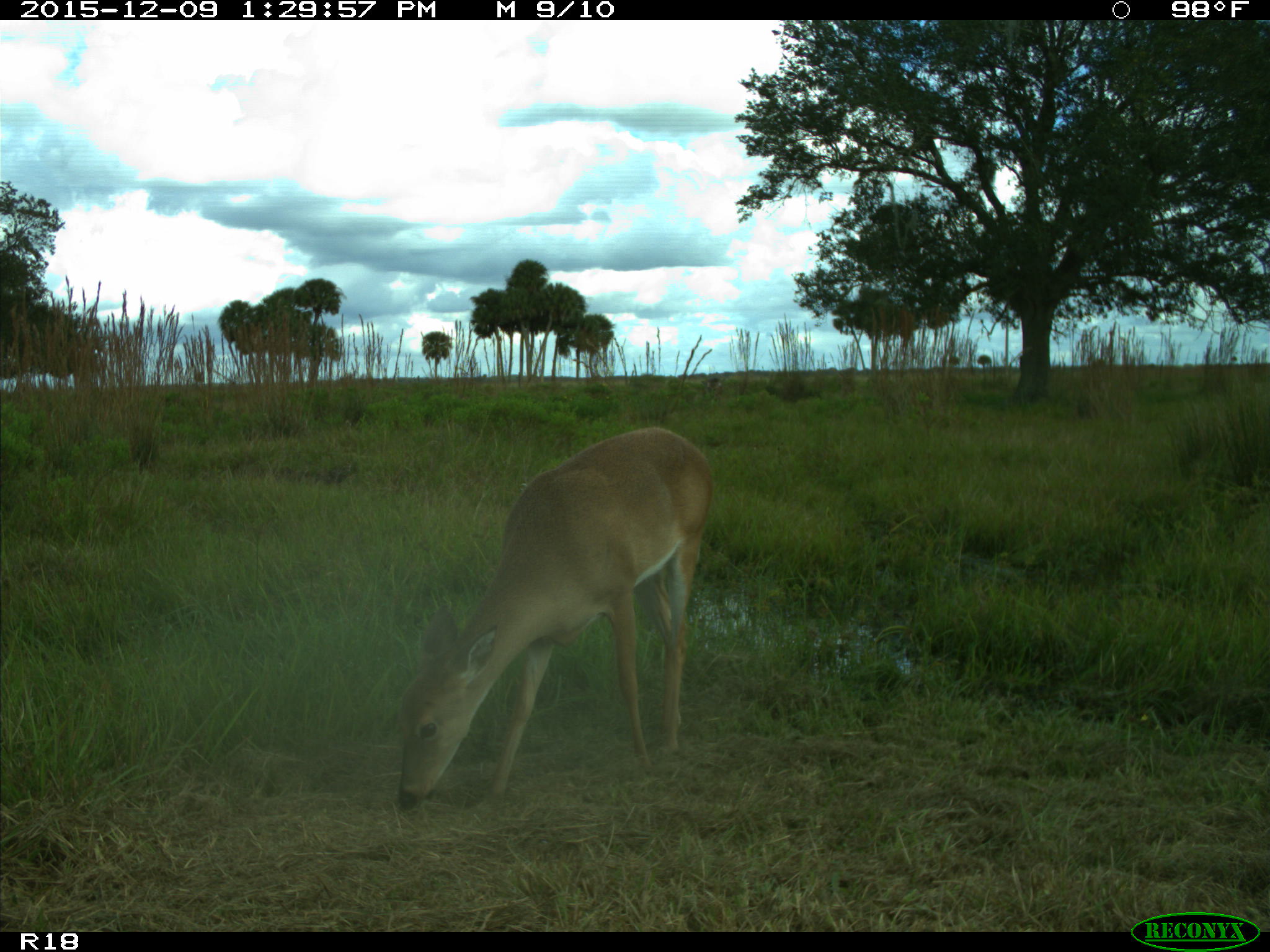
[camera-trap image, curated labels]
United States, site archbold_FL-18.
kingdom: Animalia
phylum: Chordata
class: Mammalia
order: Artiodactyla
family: Cervidae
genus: Odocoileus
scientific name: Odocoileus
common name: deer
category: unidentified deer